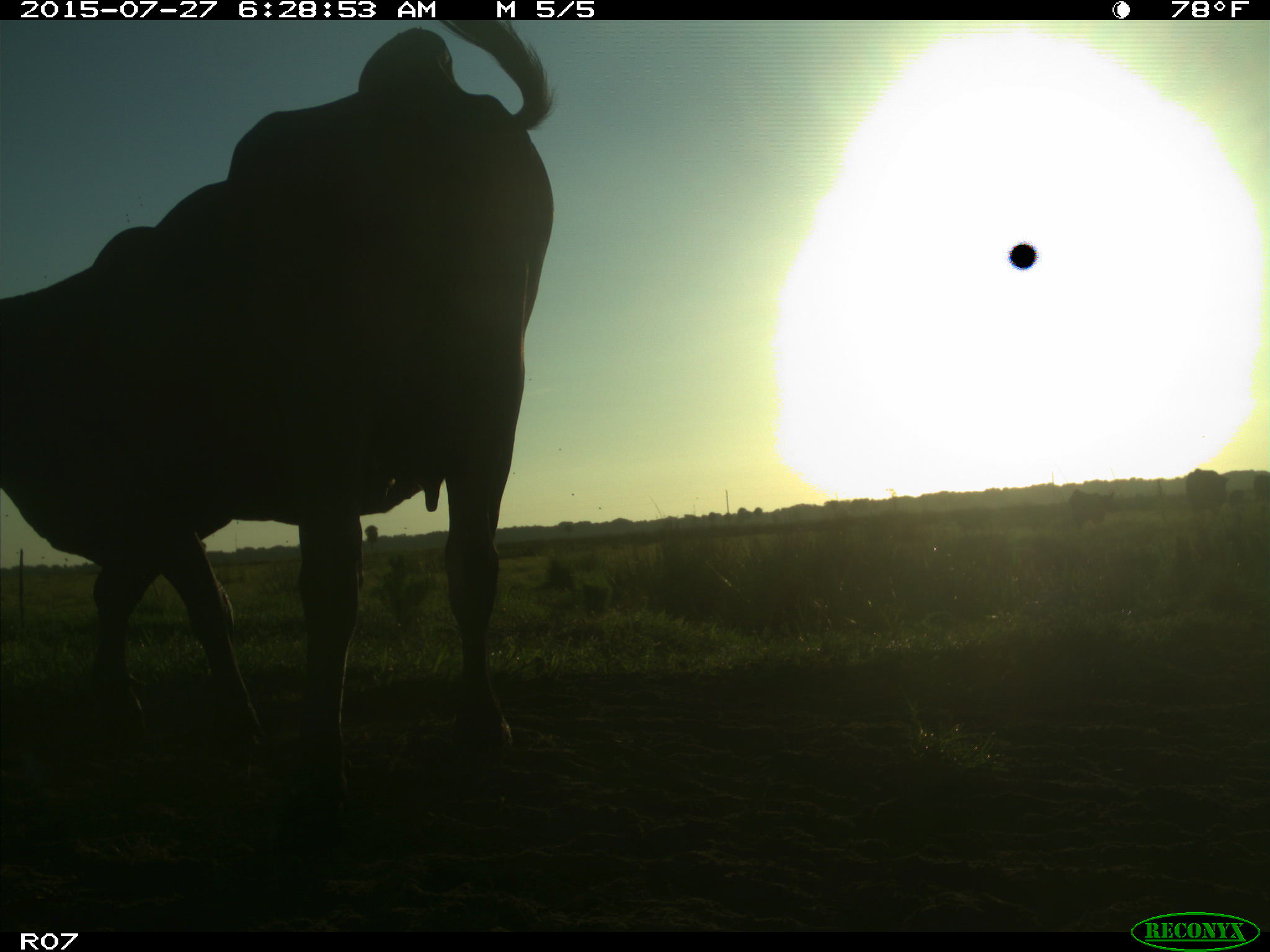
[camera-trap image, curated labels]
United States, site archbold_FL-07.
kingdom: Animalia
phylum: Chordata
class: Mammalia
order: Artiodactyla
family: Bovidae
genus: Bos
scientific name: Bos taurus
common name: domestic cow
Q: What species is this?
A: Bos taurus (domestic cow).